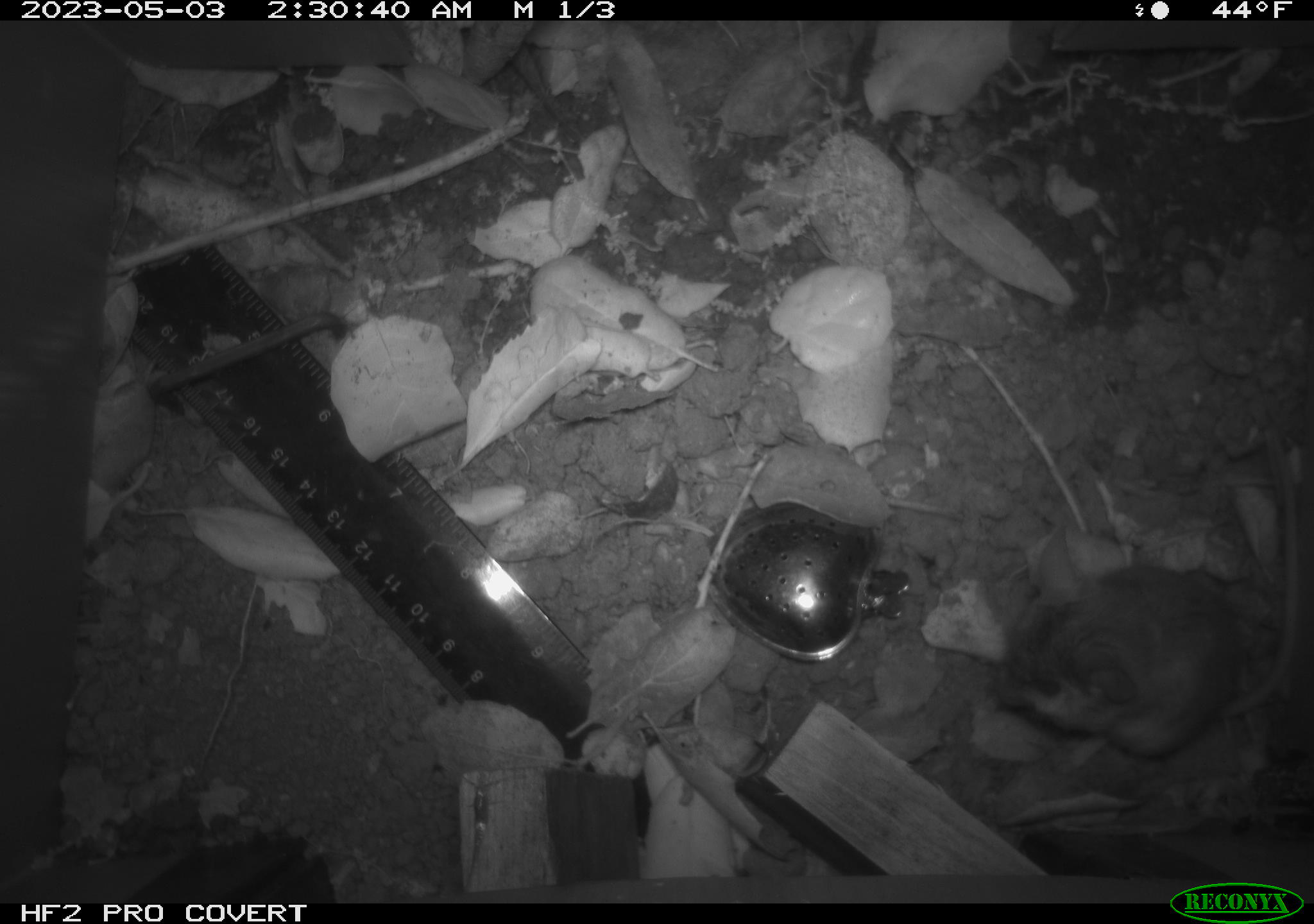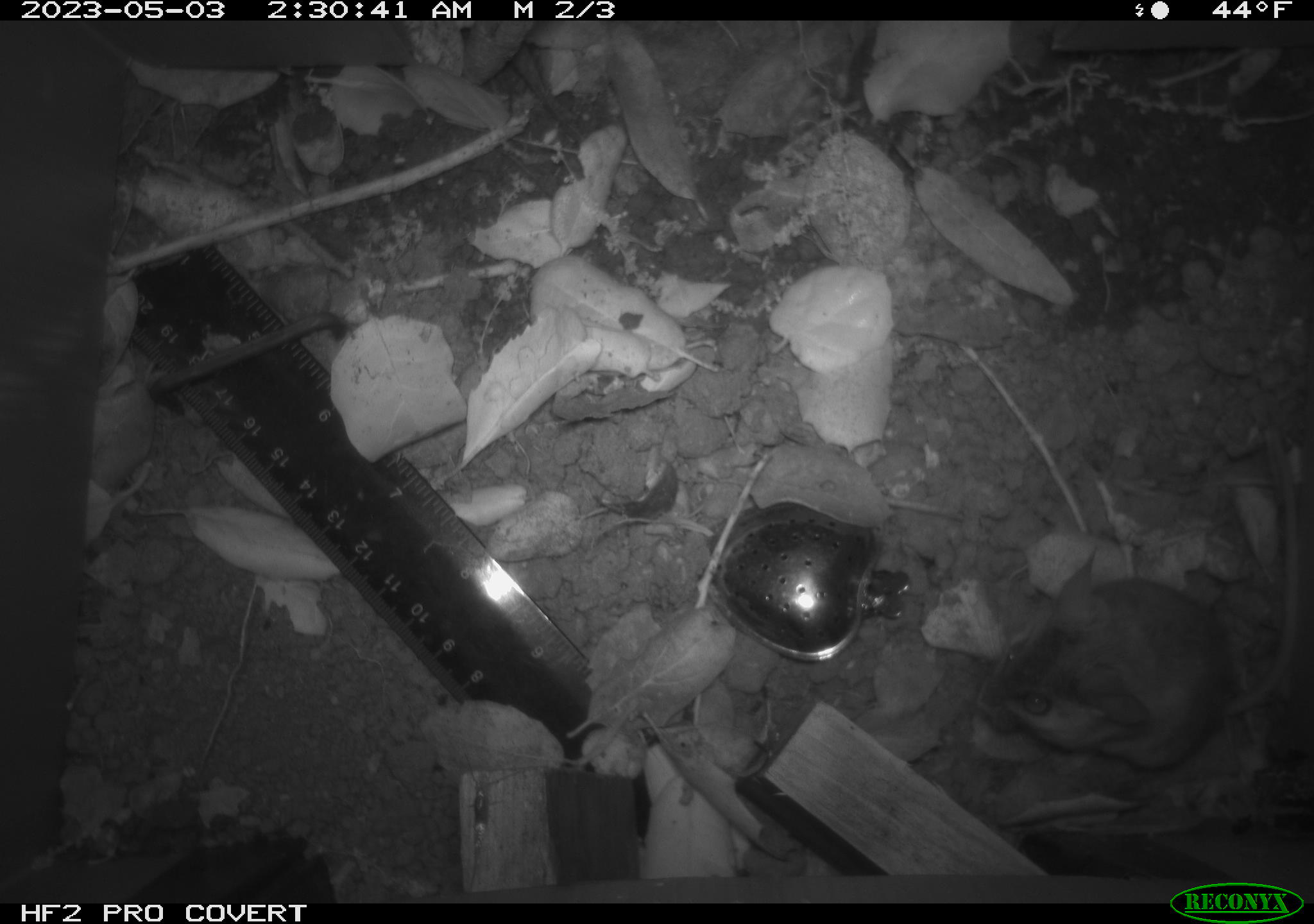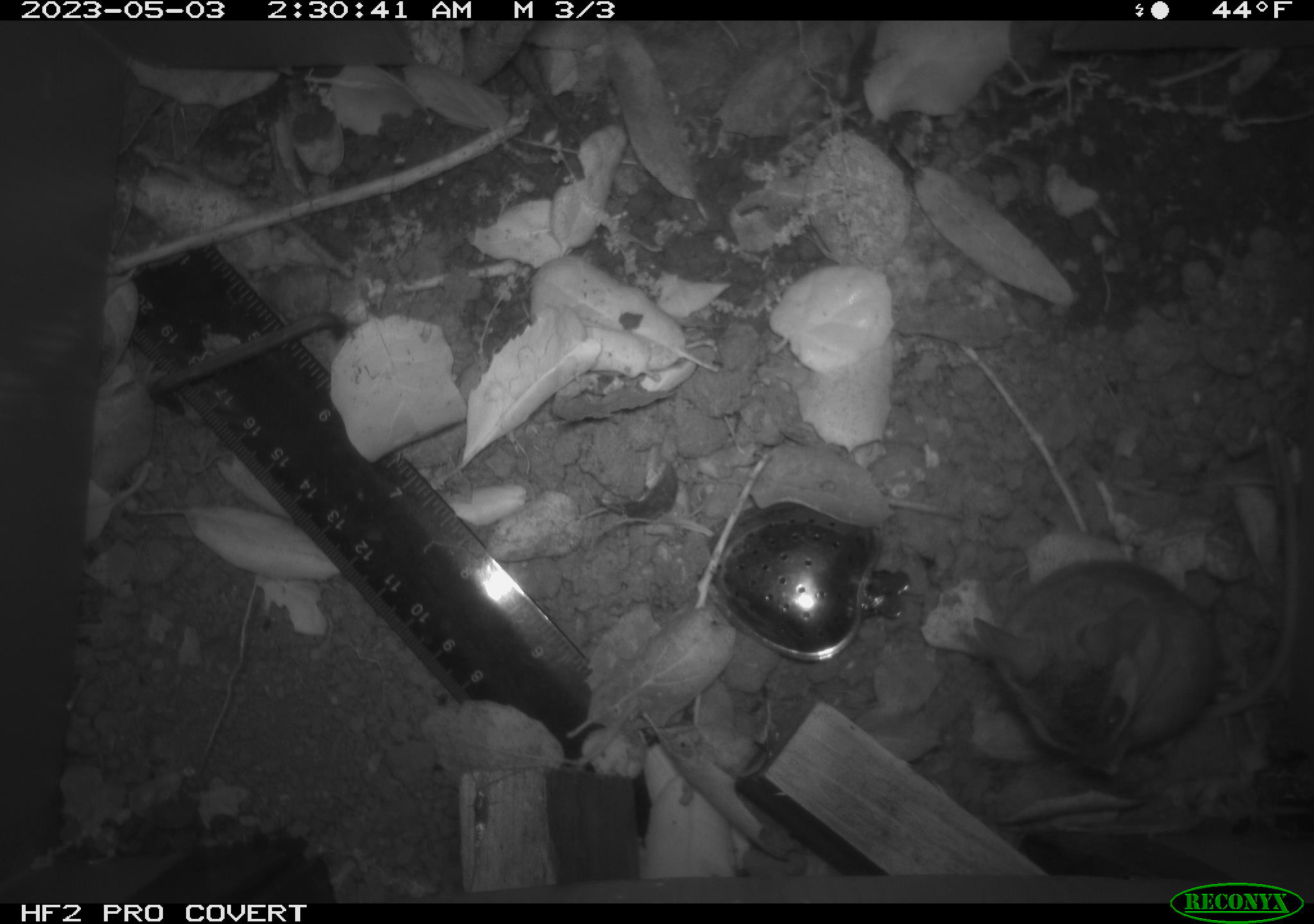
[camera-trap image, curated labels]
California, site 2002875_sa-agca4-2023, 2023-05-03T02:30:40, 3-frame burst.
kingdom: Animalia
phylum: Chordata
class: Mammalia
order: Rodentia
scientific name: Rodentia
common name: mouse species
Mouse species (Rodentia).